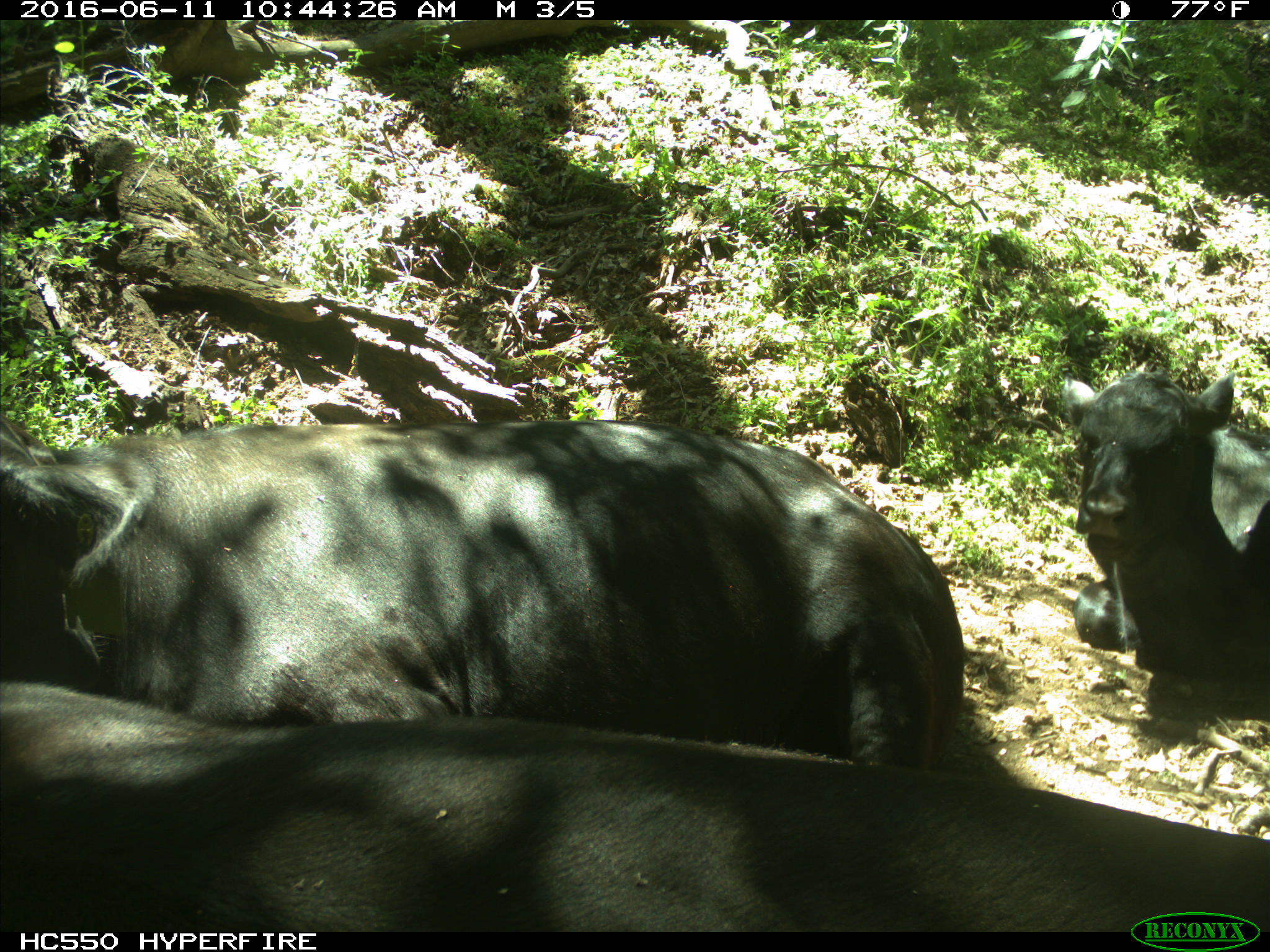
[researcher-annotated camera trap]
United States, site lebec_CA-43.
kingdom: Animalia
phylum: Chordata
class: Mammalia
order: Artiodactyla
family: Bovidae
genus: Bos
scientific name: Bos taurus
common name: domestic cow